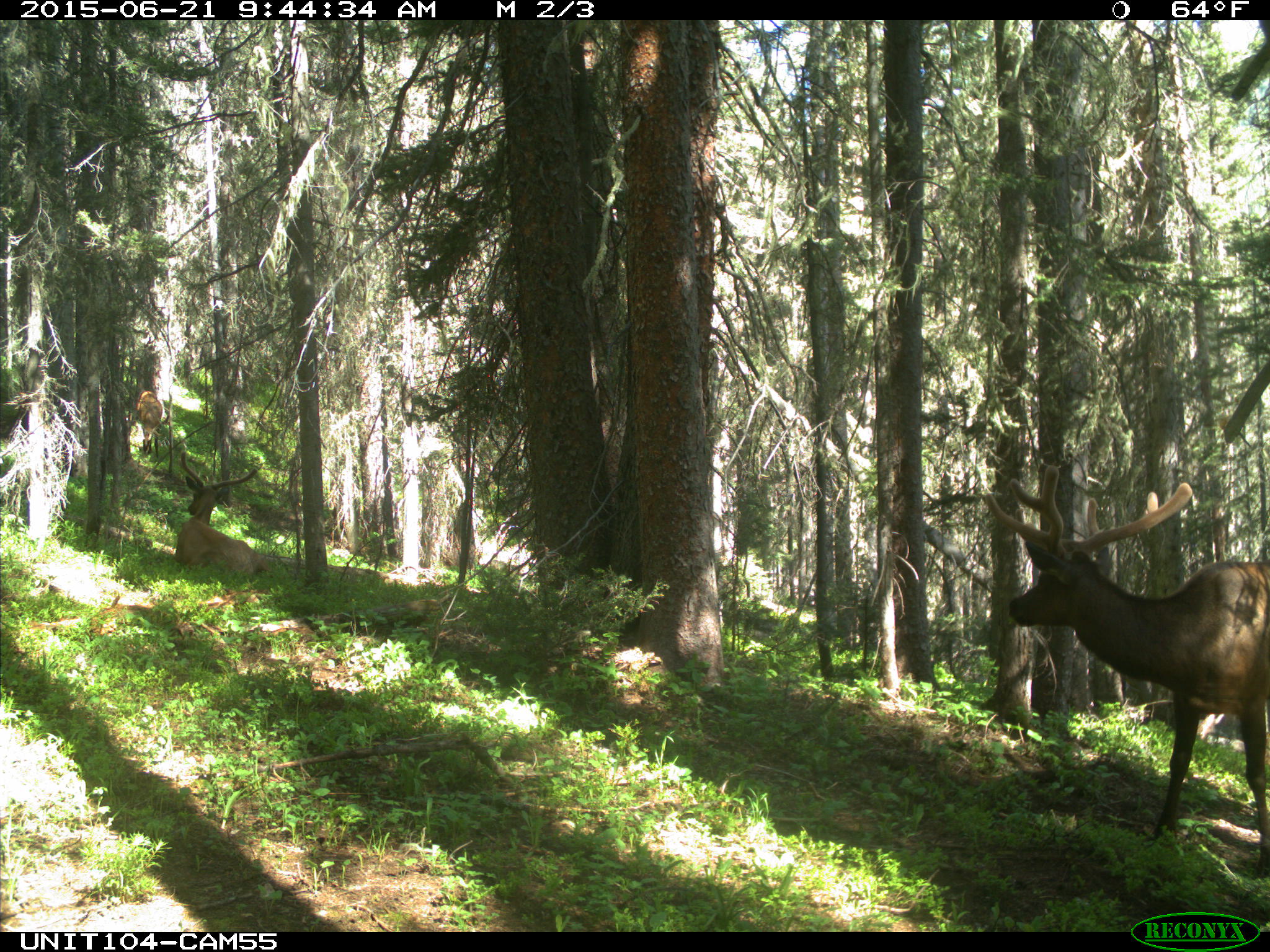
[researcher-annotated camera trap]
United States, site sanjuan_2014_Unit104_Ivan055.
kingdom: Animalia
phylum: Chordata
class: Mammalia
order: Artiodactyla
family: Cervidae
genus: Cervus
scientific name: Cervus elaphus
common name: red deer